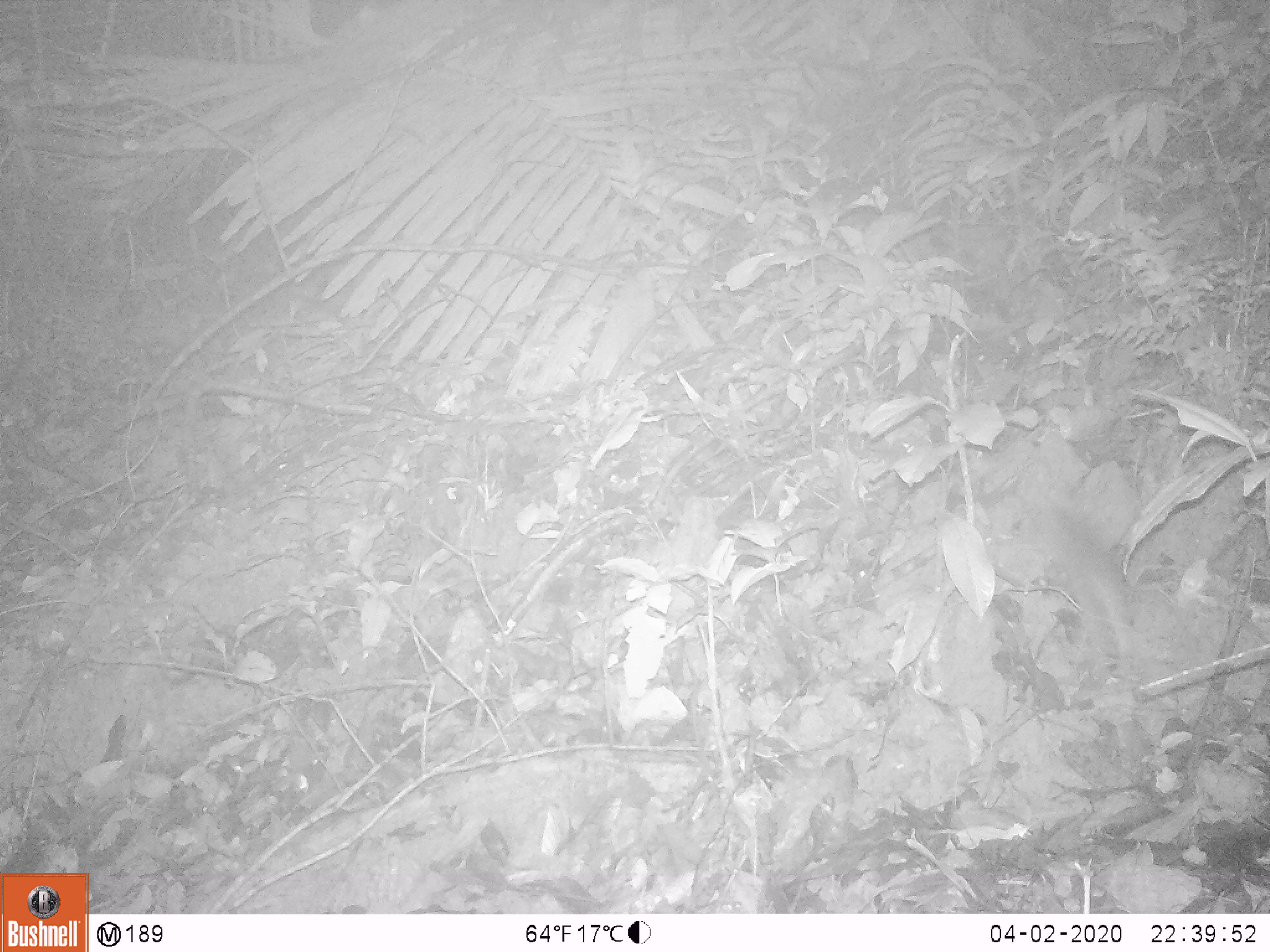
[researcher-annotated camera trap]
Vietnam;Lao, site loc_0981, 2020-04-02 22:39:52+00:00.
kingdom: Animalia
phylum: Chordata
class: Mammalia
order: Rodentia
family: Muridae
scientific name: Muridae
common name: old-world mice and rats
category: unidentified murid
Unidentified murid (old-world mice and rats) (Muridae). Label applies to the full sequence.